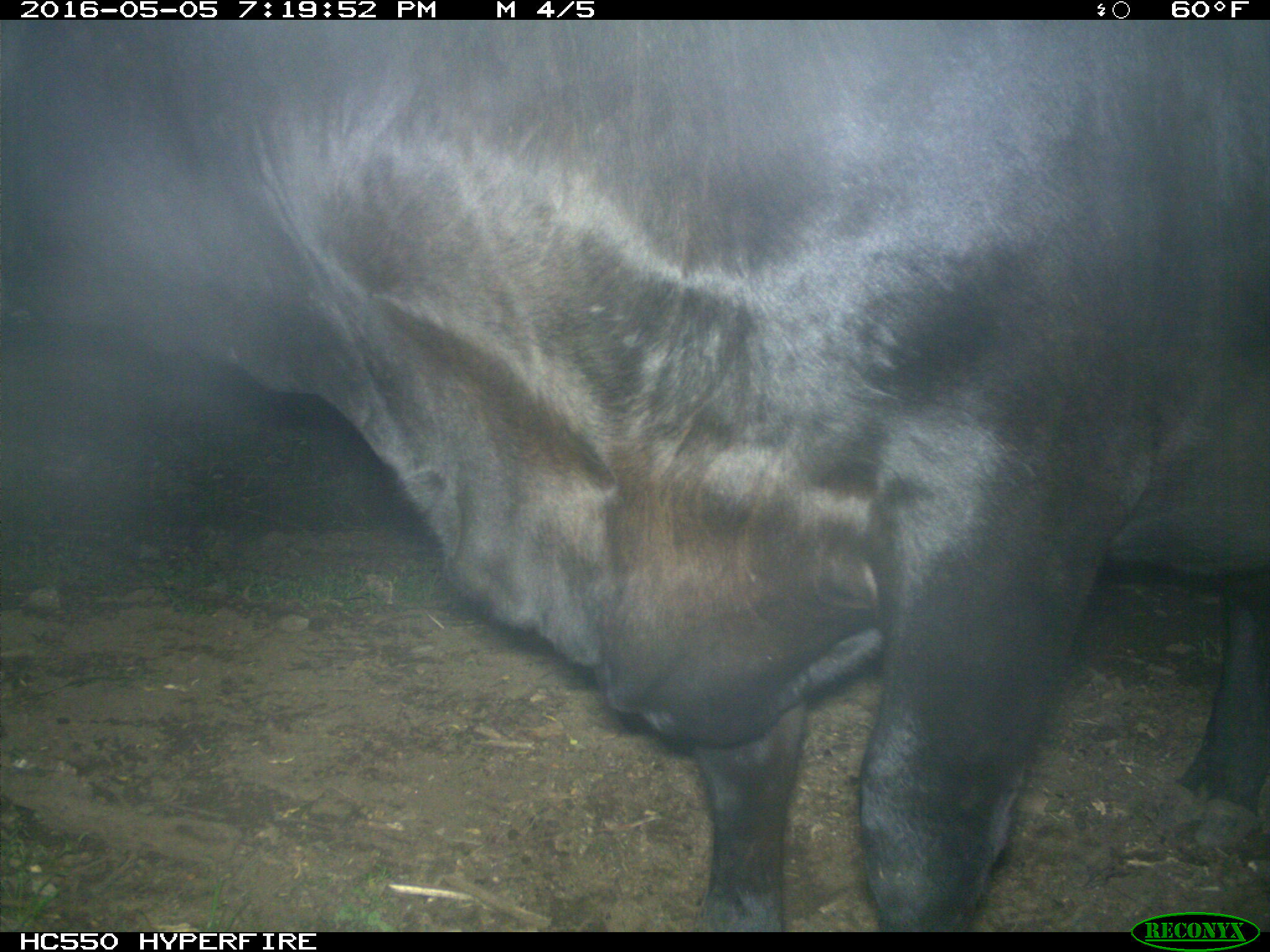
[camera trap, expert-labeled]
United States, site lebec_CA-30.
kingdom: Animalia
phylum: Chordata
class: Mammalia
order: Artiodactyla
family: Bovidae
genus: Bos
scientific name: Bos taurus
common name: domestic cow